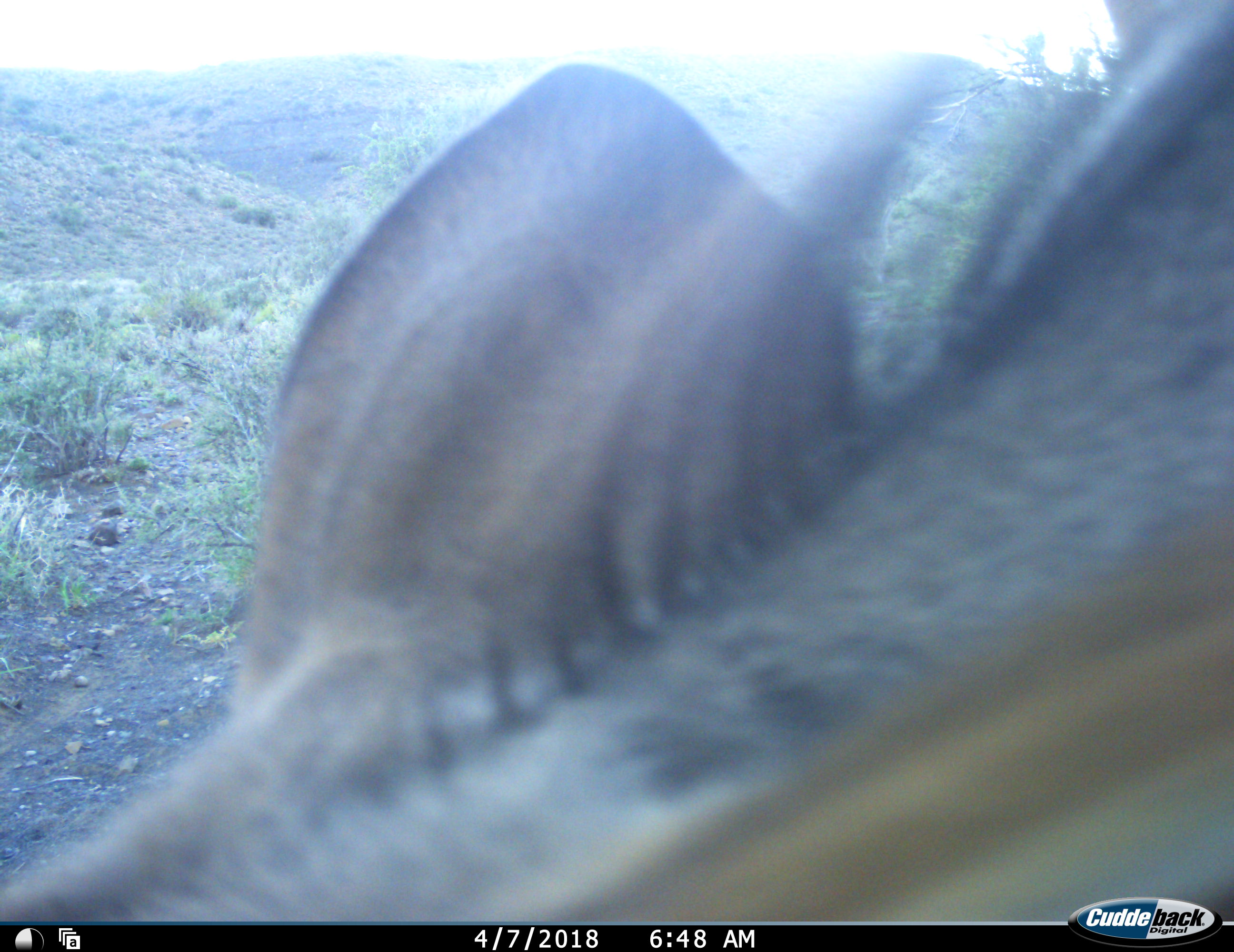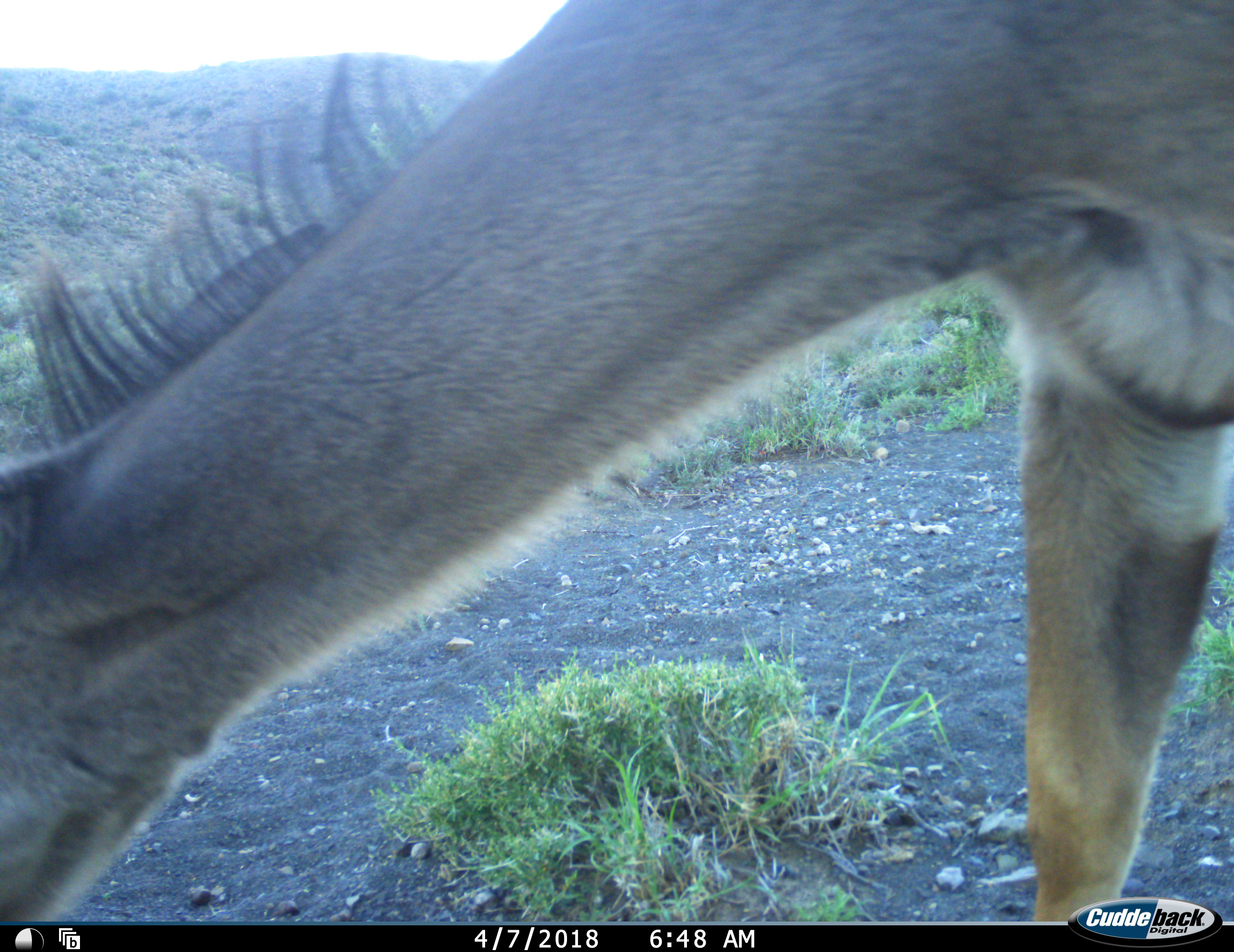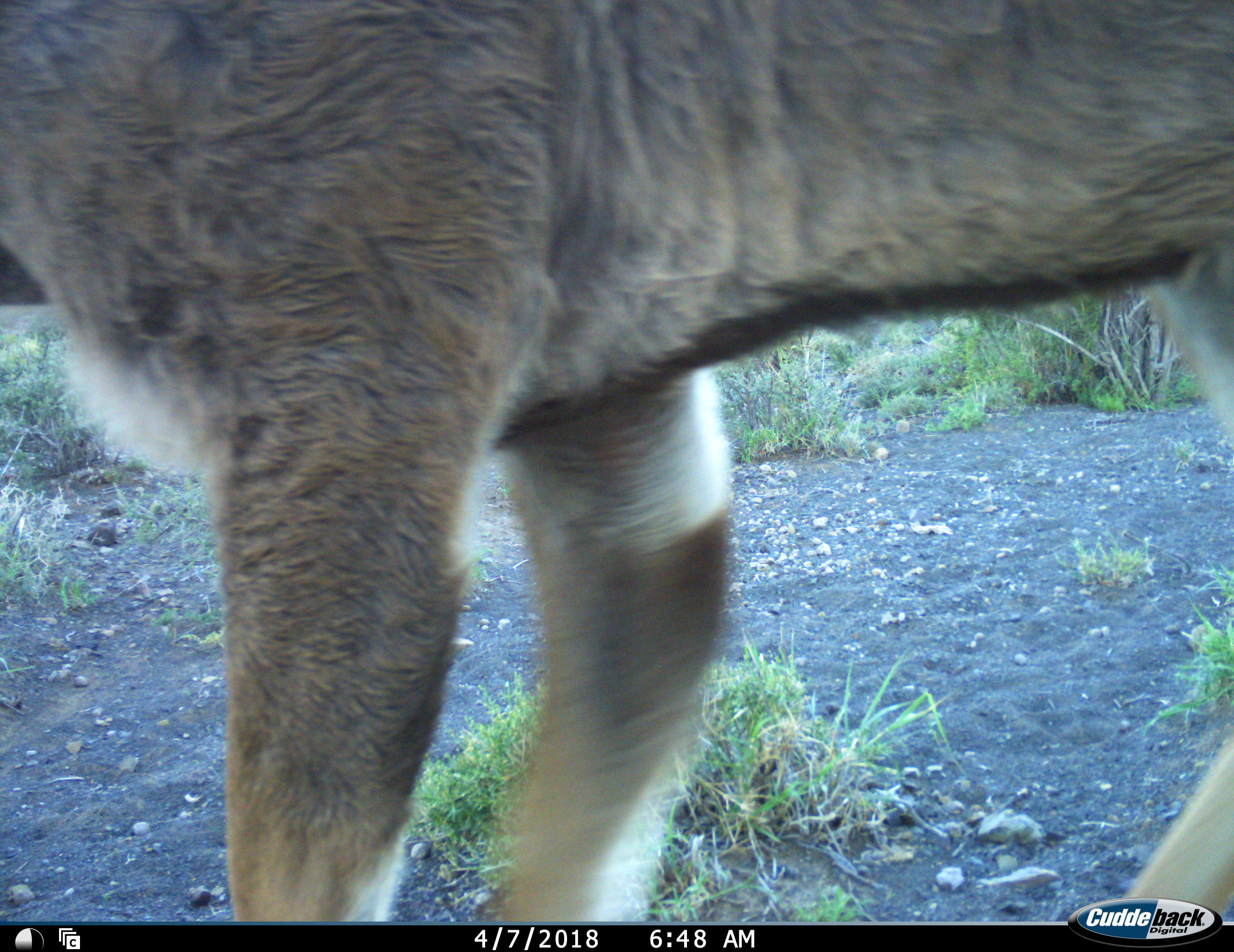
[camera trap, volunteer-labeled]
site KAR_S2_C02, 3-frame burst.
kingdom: Animalia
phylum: Chordata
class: Mammalia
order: Artiodactyla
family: Bovidae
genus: Tragelaphus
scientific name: Tragelaphus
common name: kudu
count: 1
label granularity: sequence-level